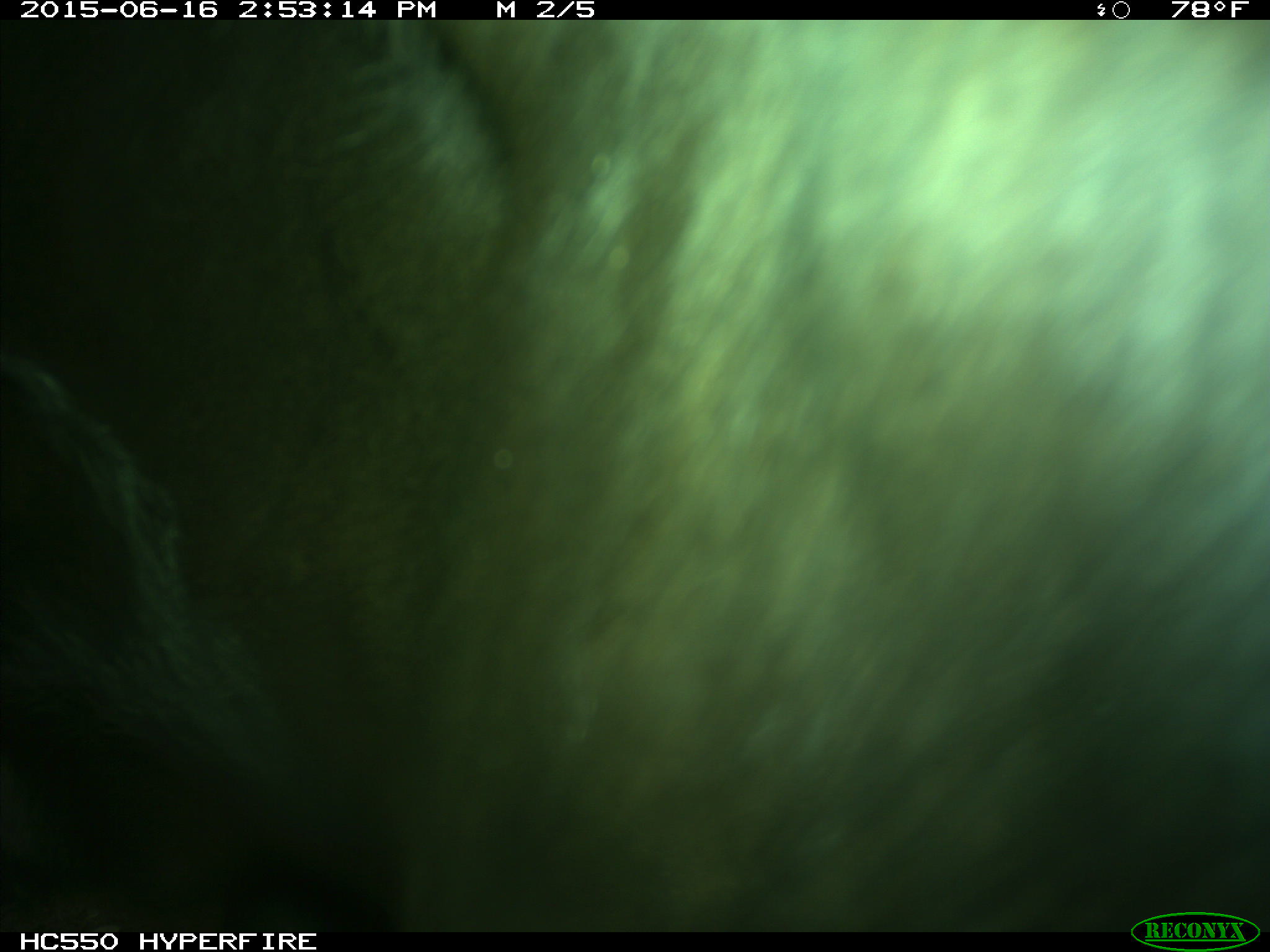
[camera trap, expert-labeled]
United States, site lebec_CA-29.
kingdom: Animalia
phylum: Chordata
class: Mammalia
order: Artiodactyla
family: Bovidae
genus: Bos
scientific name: Bos taurus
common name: domestic cow